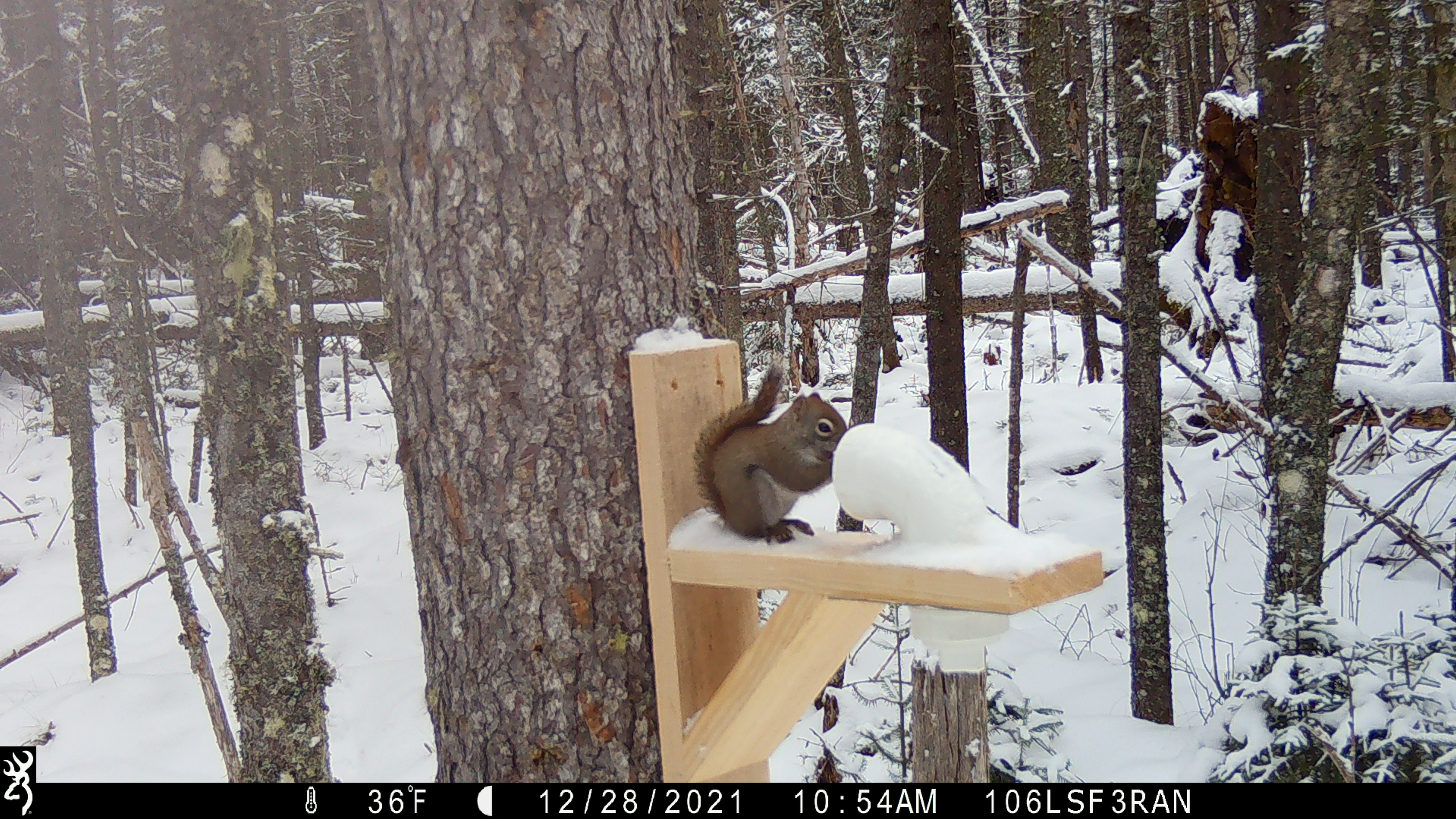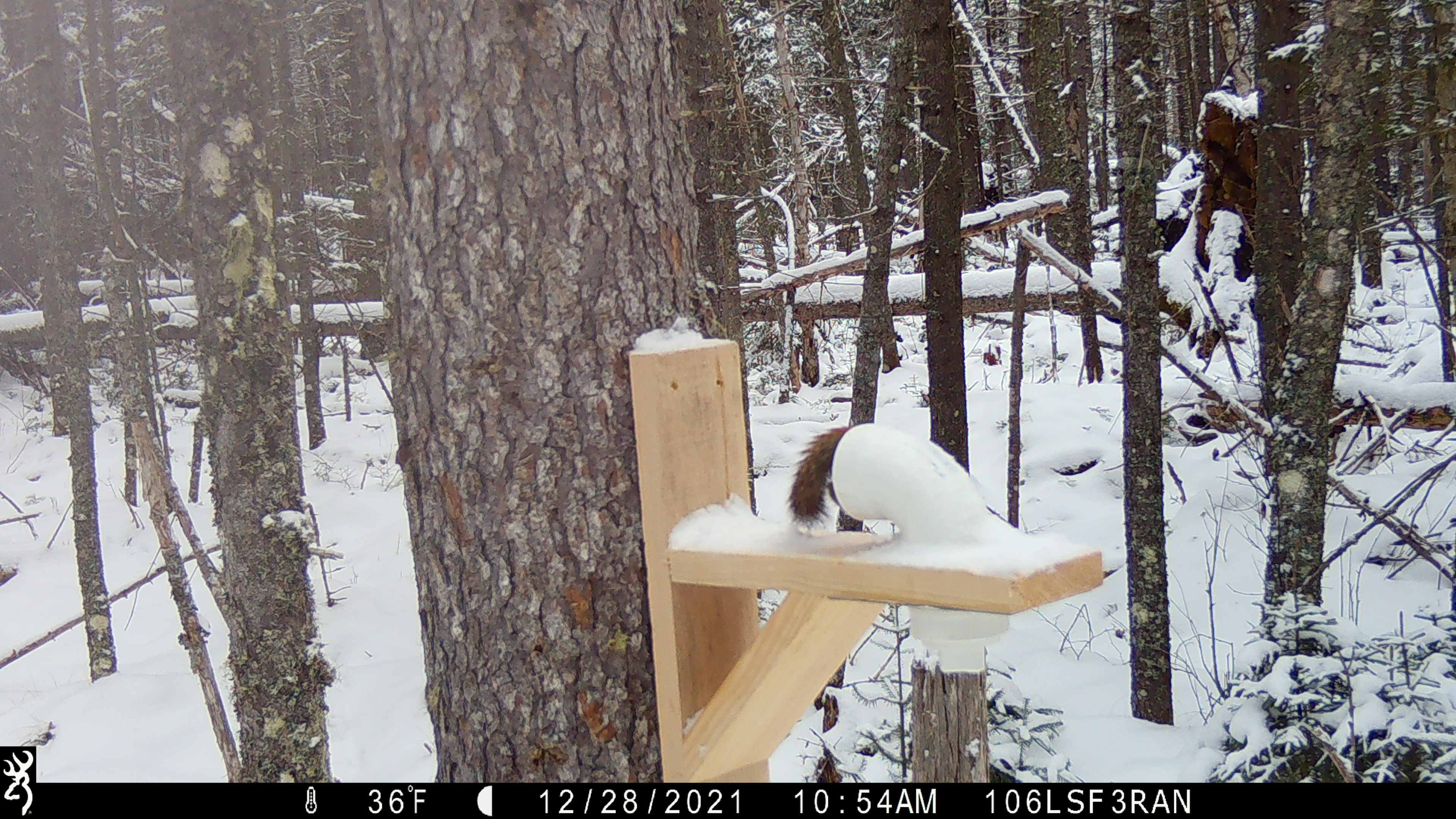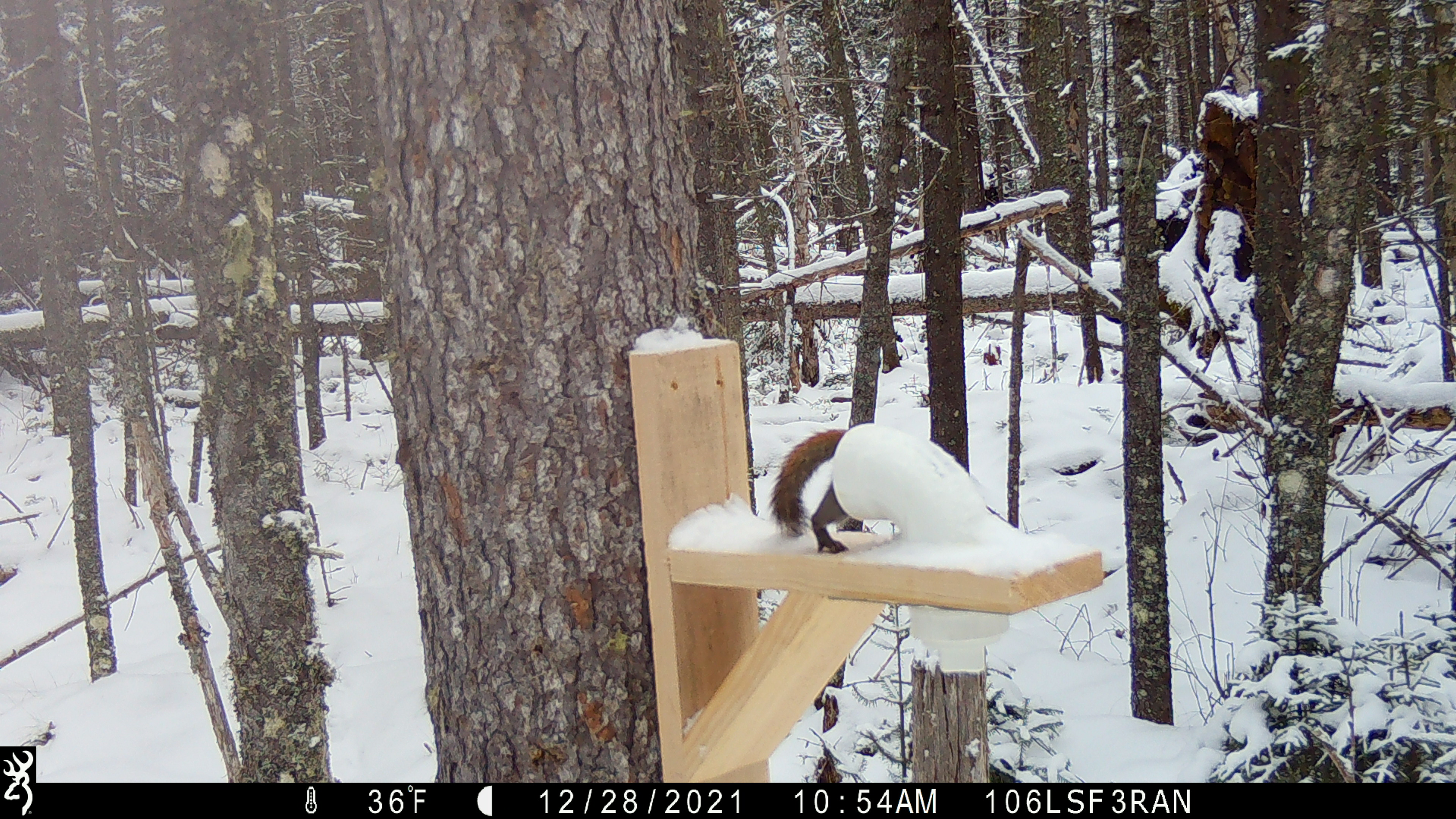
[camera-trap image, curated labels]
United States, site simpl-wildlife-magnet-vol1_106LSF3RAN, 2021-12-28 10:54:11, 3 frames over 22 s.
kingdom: Animalia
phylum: Chordata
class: Mammalia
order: Rodentia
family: Sciuridae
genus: Tamiasciurus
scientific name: Tamiasciurus hudsonicus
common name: red squirrel